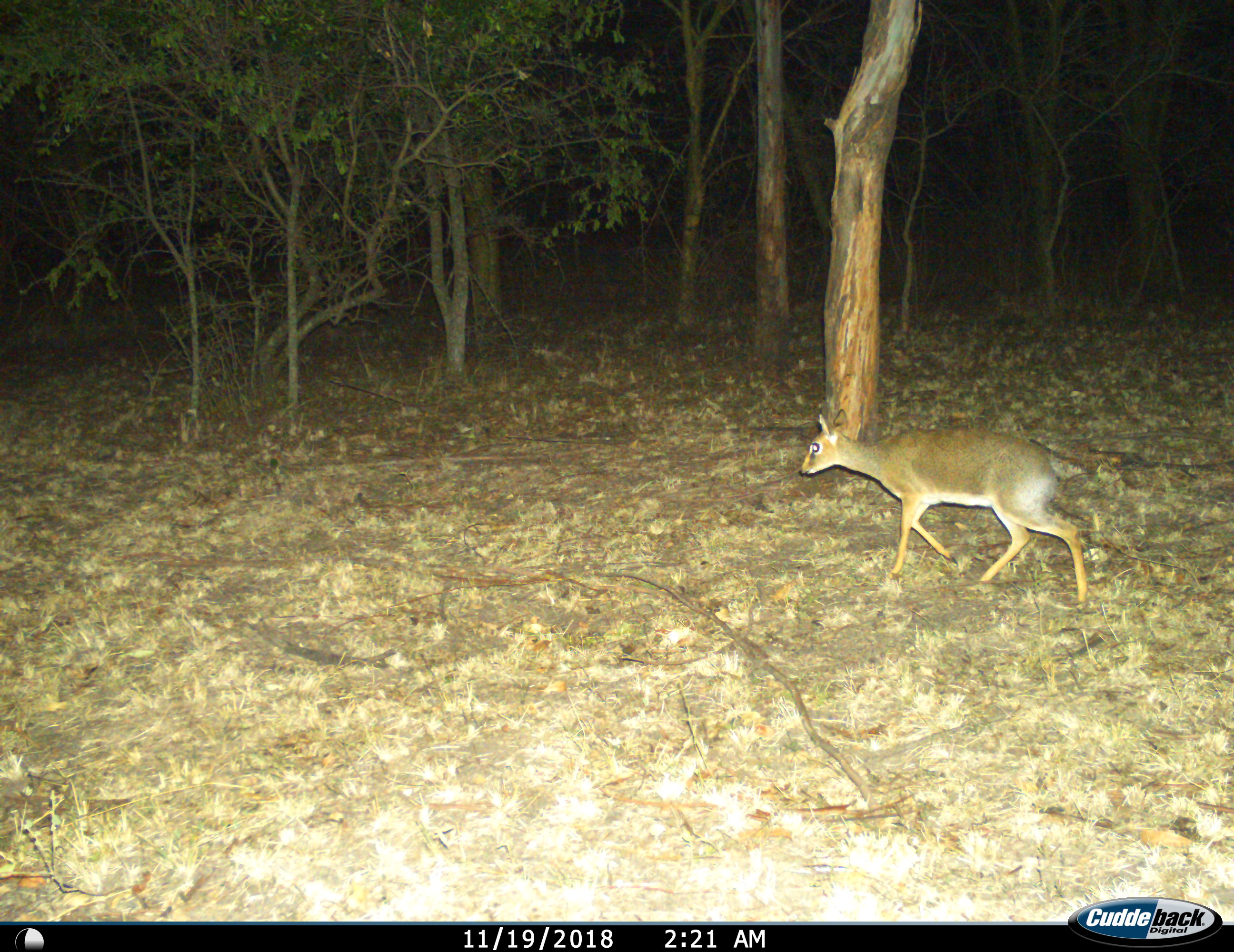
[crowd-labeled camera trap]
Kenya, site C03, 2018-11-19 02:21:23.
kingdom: Animalia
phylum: Chordata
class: Mammalia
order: Artiodactyla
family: Bovidae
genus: Madoqua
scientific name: Madoqua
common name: dikdik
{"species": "dikdik (Madoqua)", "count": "1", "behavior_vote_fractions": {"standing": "17%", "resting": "0%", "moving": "100%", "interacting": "0%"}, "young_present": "0%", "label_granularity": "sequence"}